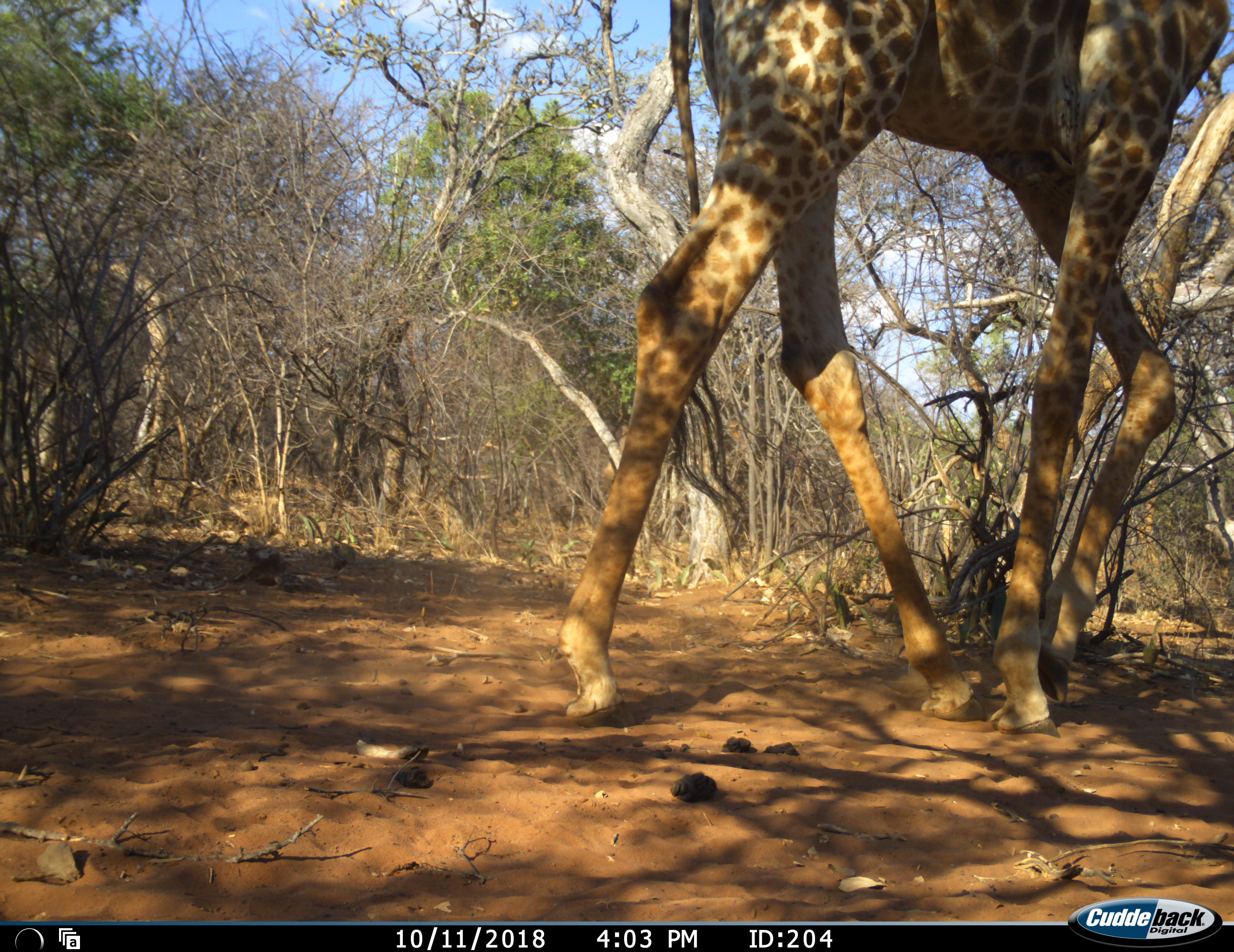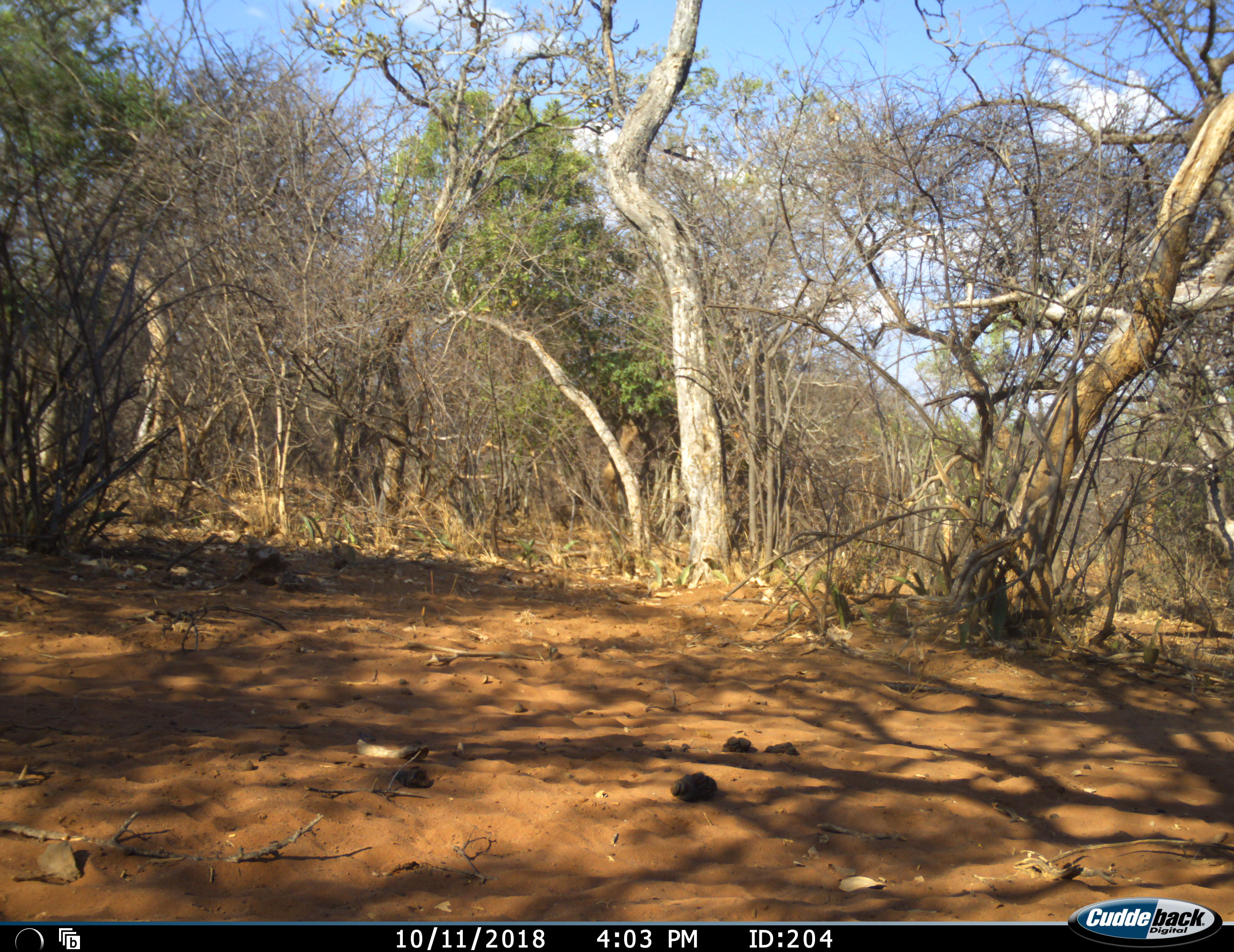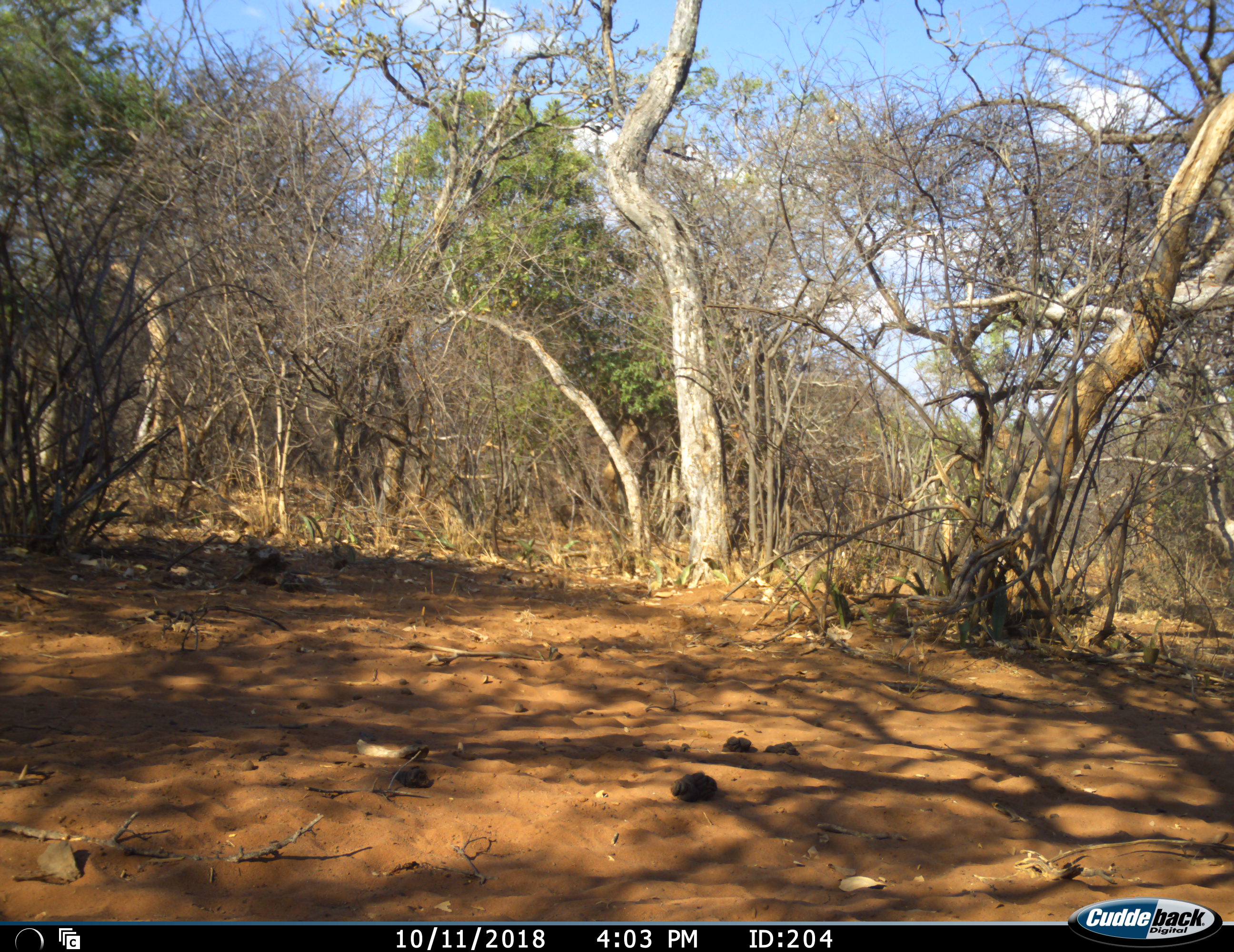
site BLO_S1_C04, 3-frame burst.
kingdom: Animalia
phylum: Chordata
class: Mammalia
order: Artiodactyla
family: Giraffidae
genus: Giraffa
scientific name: Giraffa camelopardalis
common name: giraffe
Giraffe (Giraffa camelopardalis), count 1. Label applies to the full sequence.